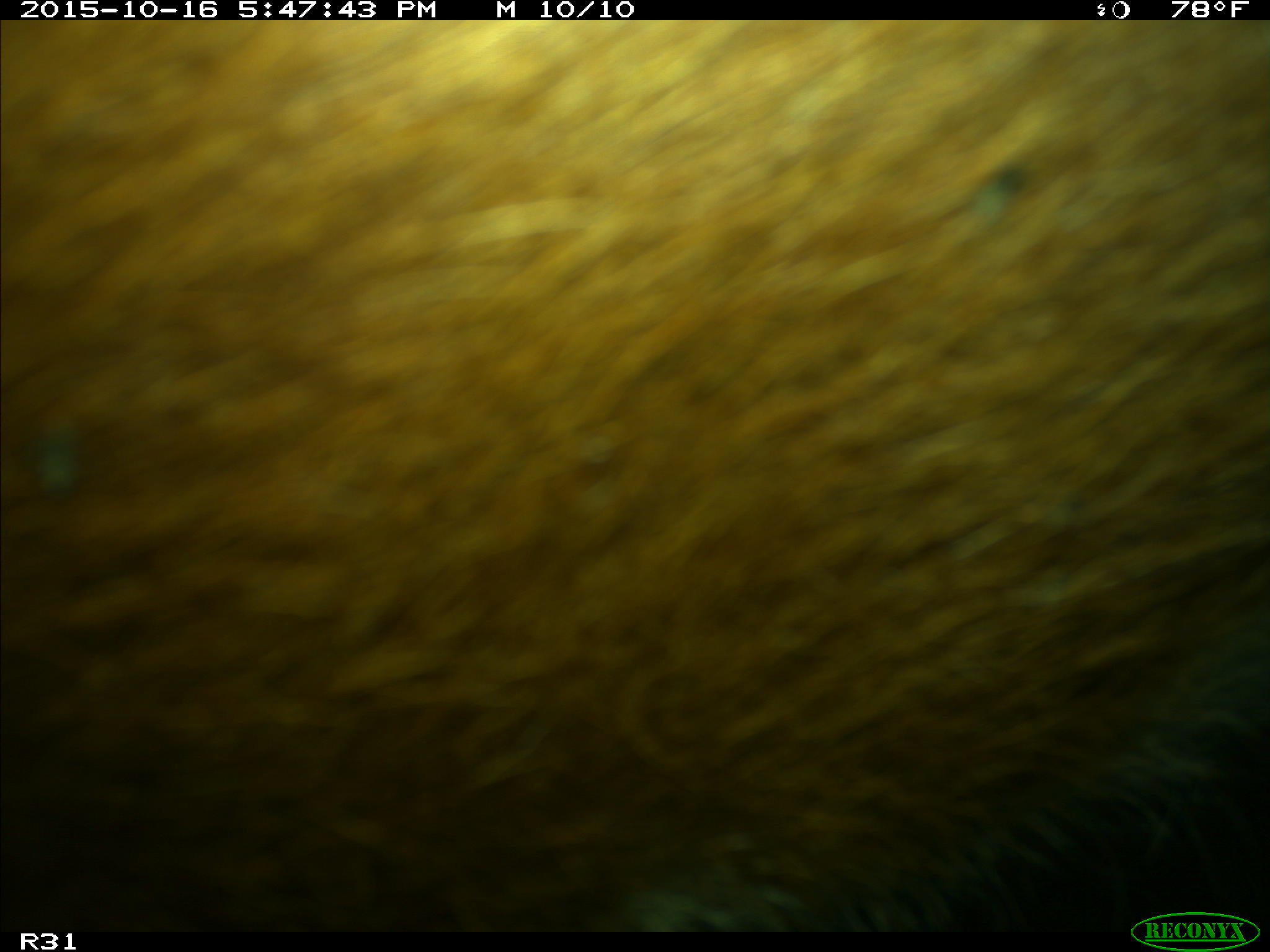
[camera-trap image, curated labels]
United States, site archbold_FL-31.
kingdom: Animalia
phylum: Chordata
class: Mammalia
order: Artiodactyla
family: Bovidae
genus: Bos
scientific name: Bos taurus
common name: domestic cow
Bos taurus (domestic cow).